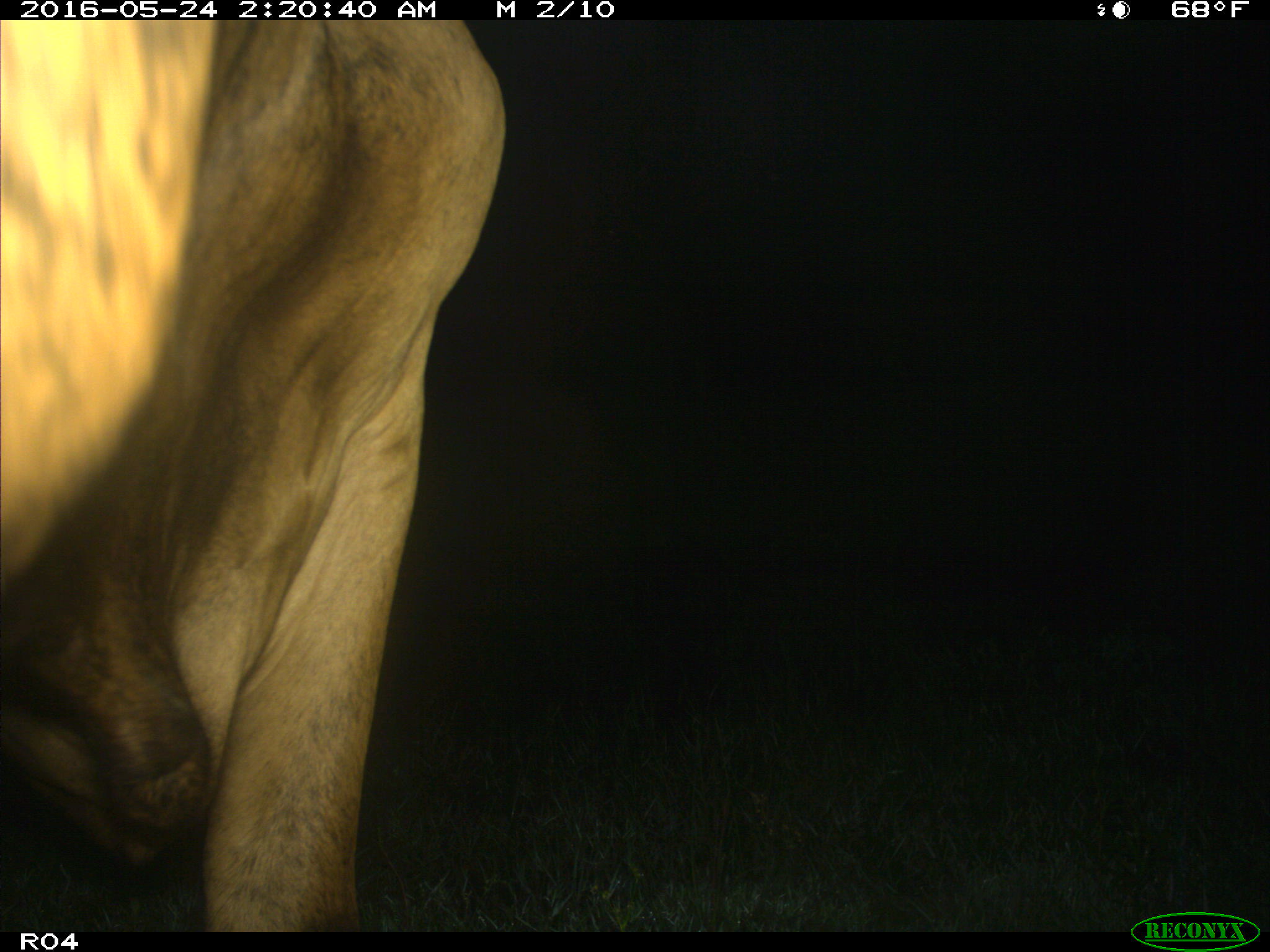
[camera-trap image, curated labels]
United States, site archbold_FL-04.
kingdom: Animalia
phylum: Chordata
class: Mammalia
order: Artiodactyla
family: Bovidae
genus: Bos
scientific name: Bos taurus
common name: domestic cow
Bos taurus (domestic cow).